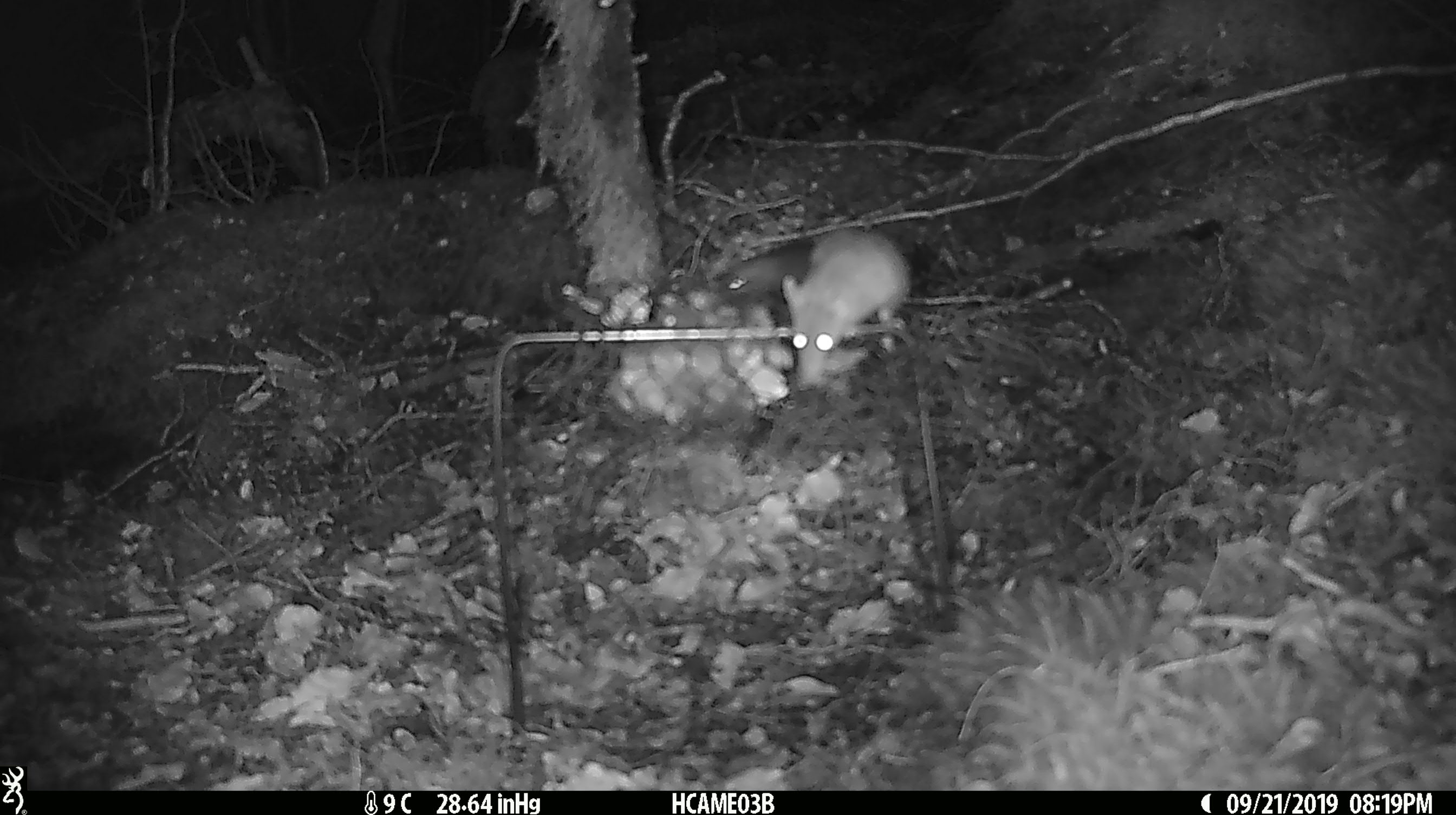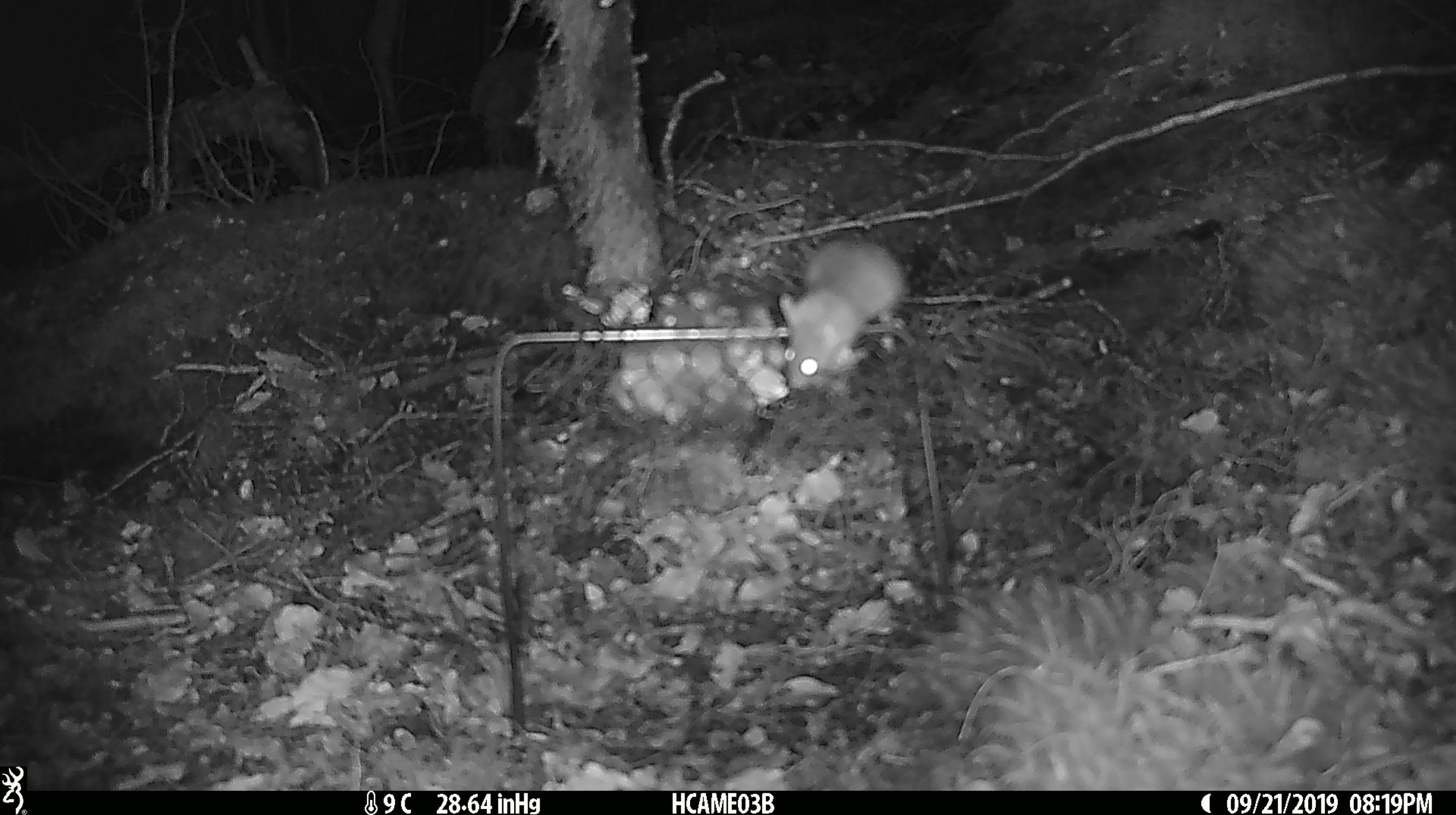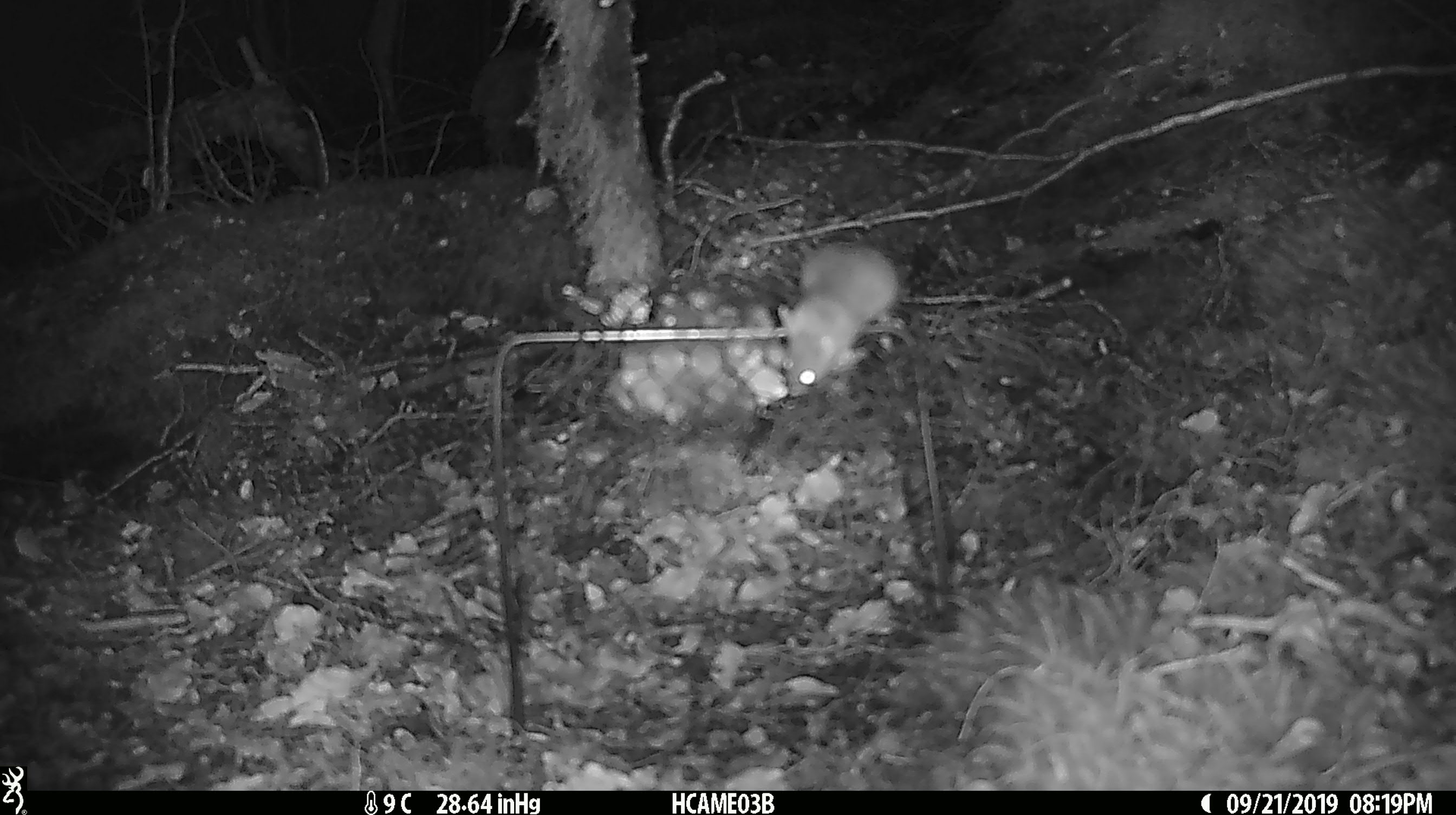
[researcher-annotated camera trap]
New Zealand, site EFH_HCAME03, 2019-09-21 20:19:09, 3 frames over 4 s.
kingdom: Animalia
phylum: Chordata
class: Mammalia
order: Rodentia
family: Muridae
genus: Mus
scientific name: Mus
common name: mouse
Mouse (Mus).